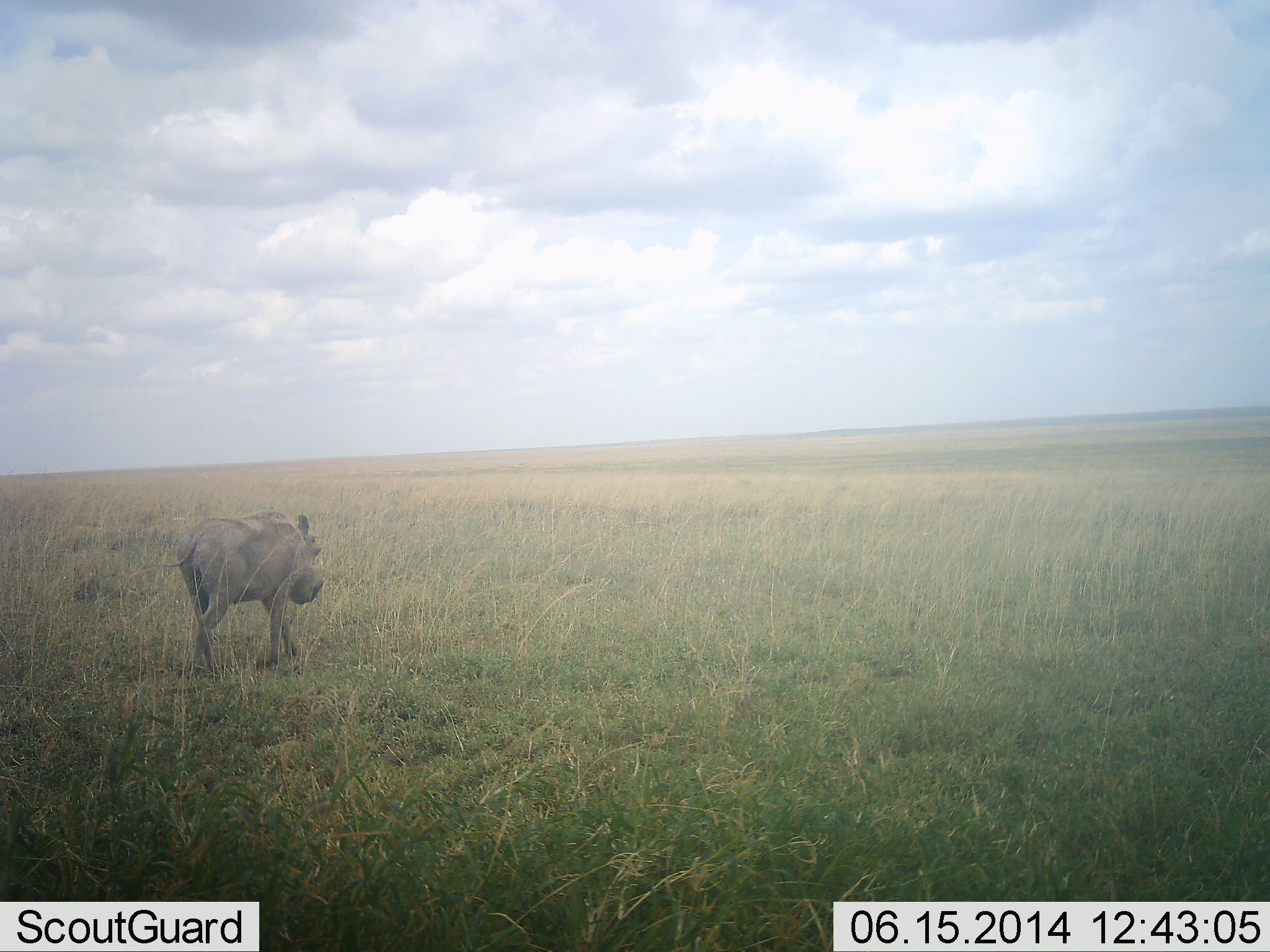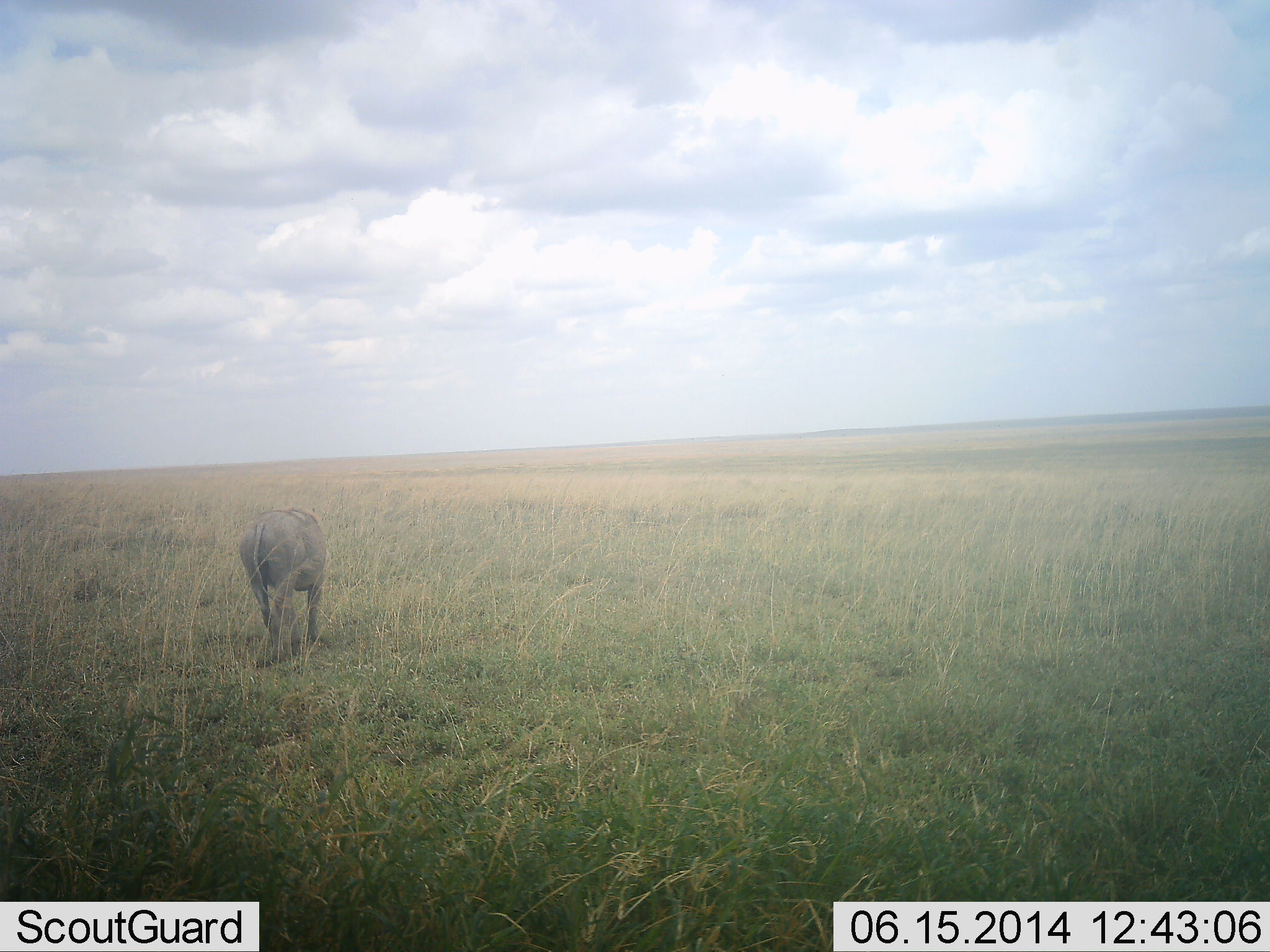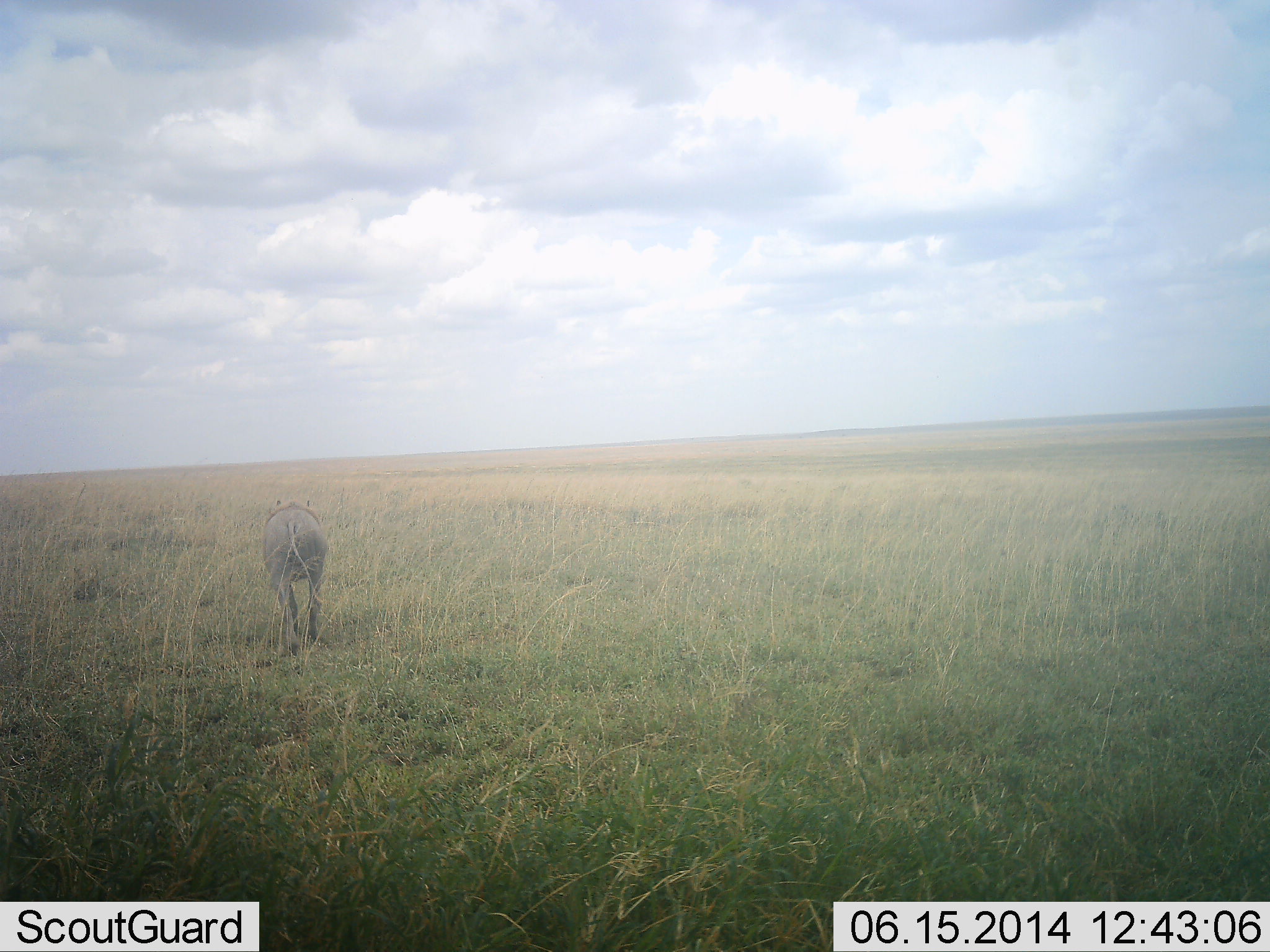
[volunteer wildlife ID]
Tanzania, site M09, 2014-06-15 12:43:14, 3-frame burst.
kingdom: Animalia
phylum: Chordata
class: Mammalia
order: Artiodactyla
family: Suidae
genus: Phacochoerus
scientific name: Phacochoerus africanus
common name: warthog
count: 1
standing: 10%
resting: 0%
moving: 100%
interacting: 0%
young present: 0%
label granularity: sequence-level